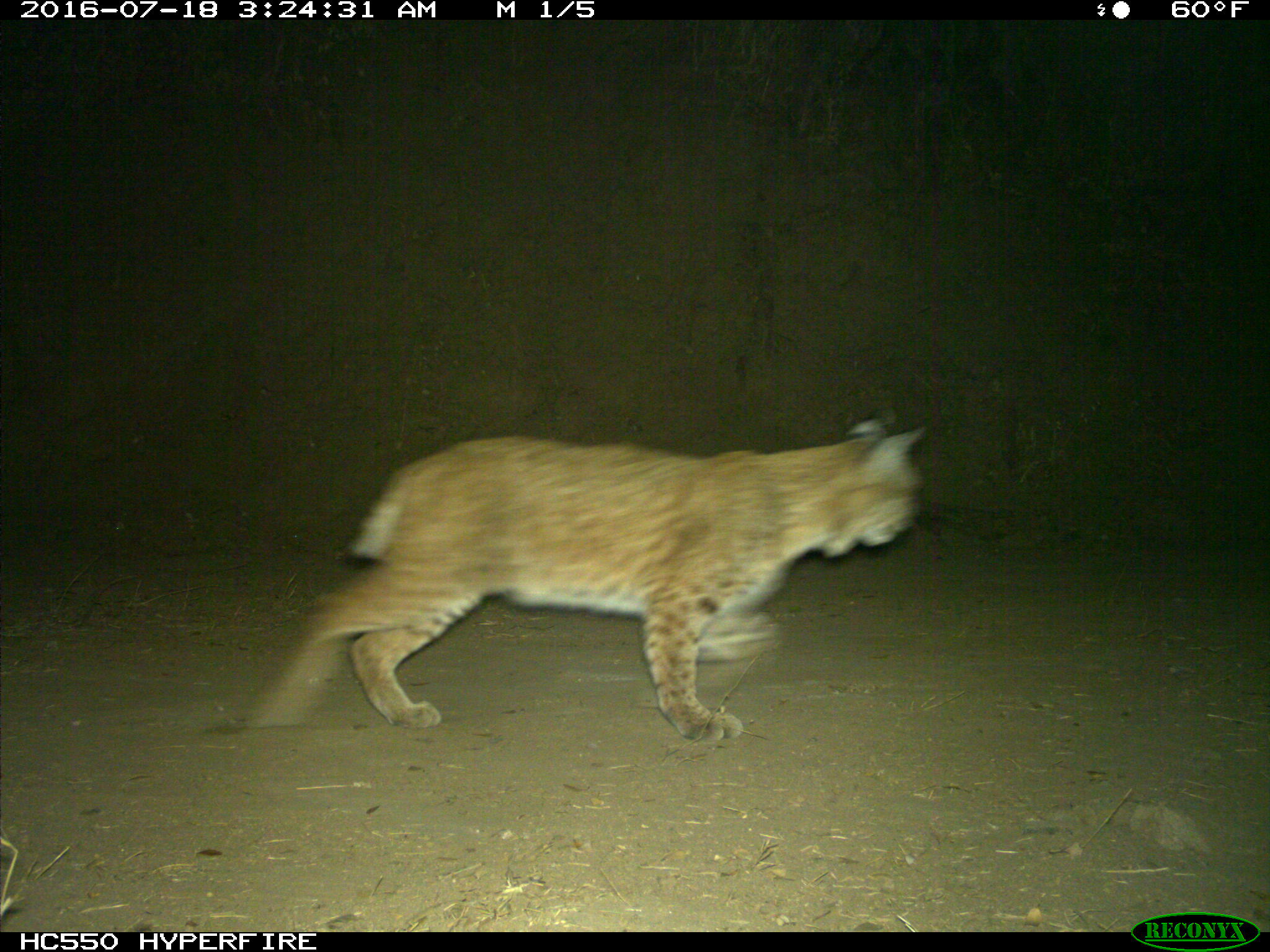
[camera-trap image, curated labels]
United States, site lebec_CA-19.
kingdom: Animalia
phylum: Chordata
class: Mammalia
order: Carnivora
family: Felidae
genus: Lynx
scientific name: Lynx rufus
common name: bobcat